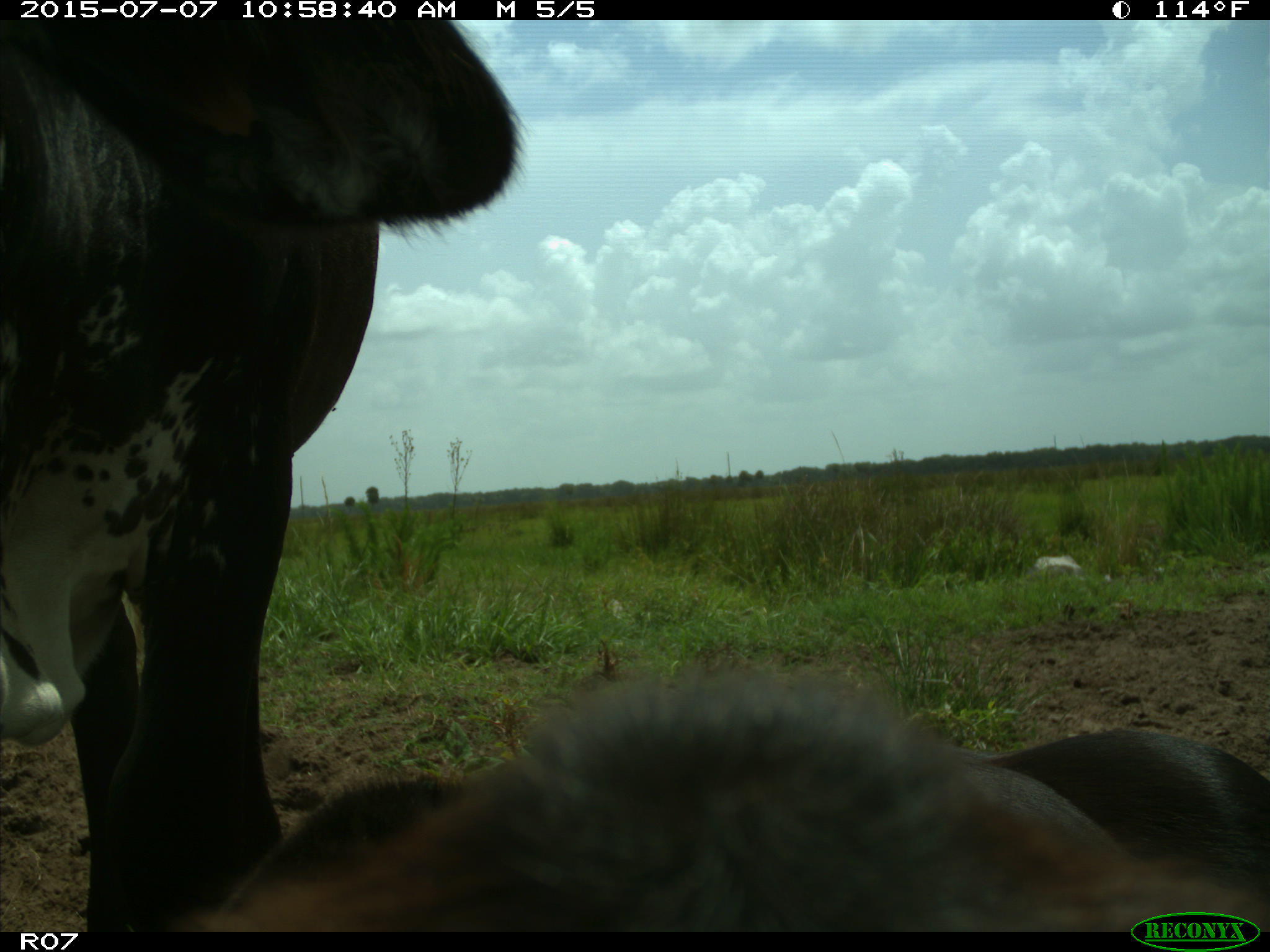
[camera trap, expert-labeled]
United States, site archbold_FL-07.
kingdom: Animalia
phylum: Chordata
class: Mammalia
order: Artiodactyla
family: Bovidae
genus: Bos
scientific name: Bos taurus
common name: domestic cow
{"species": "Bos taurus (domestic cow)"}